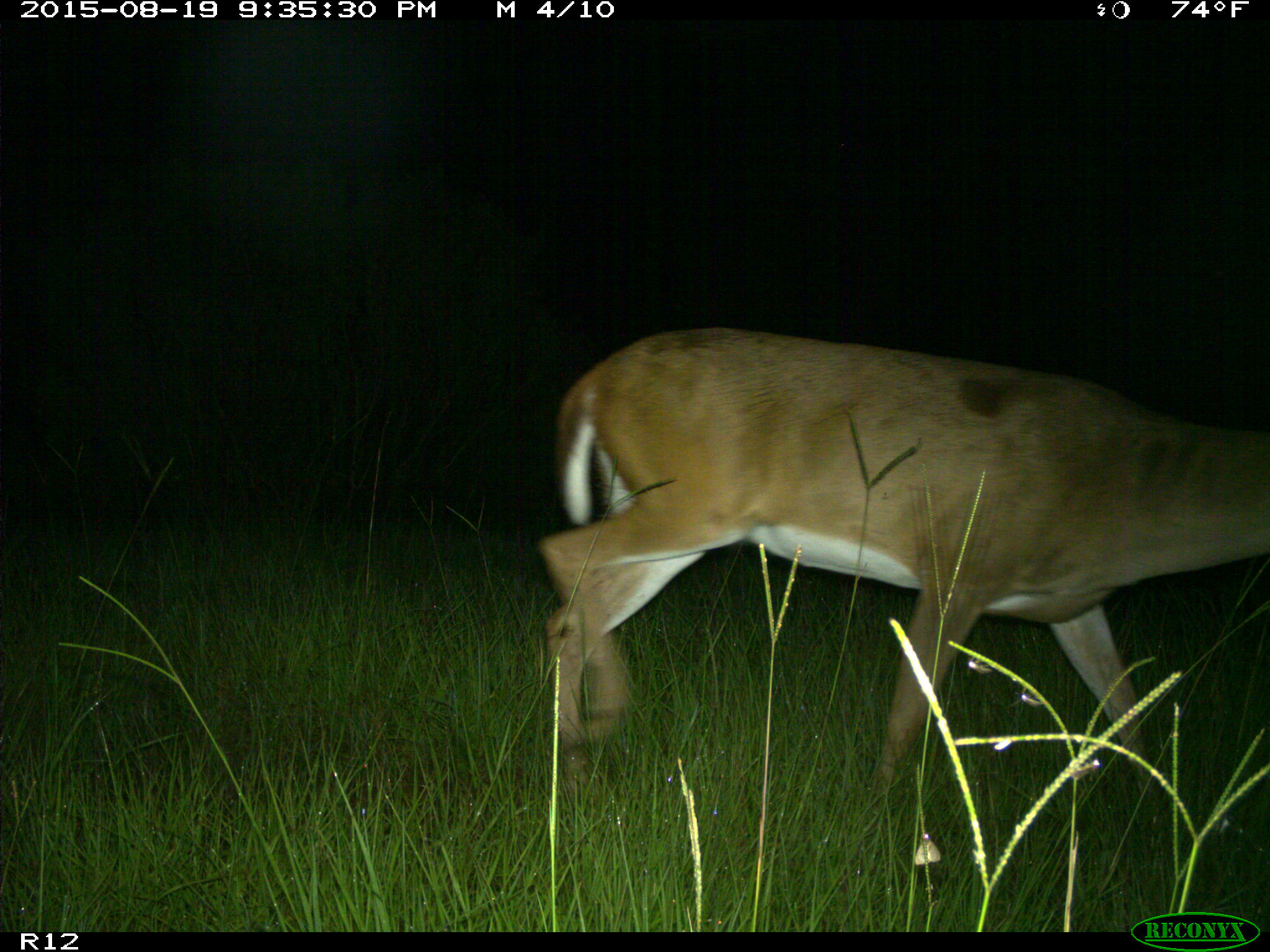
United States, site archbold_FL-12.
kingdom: Animalia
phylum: Chordata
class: Mammalia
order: Artiodactyla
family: Cervidae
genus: Odocoileus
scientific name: Odocoileus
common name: deer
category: unidentified deer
Unidentified deer (deer) (Odocoileus).